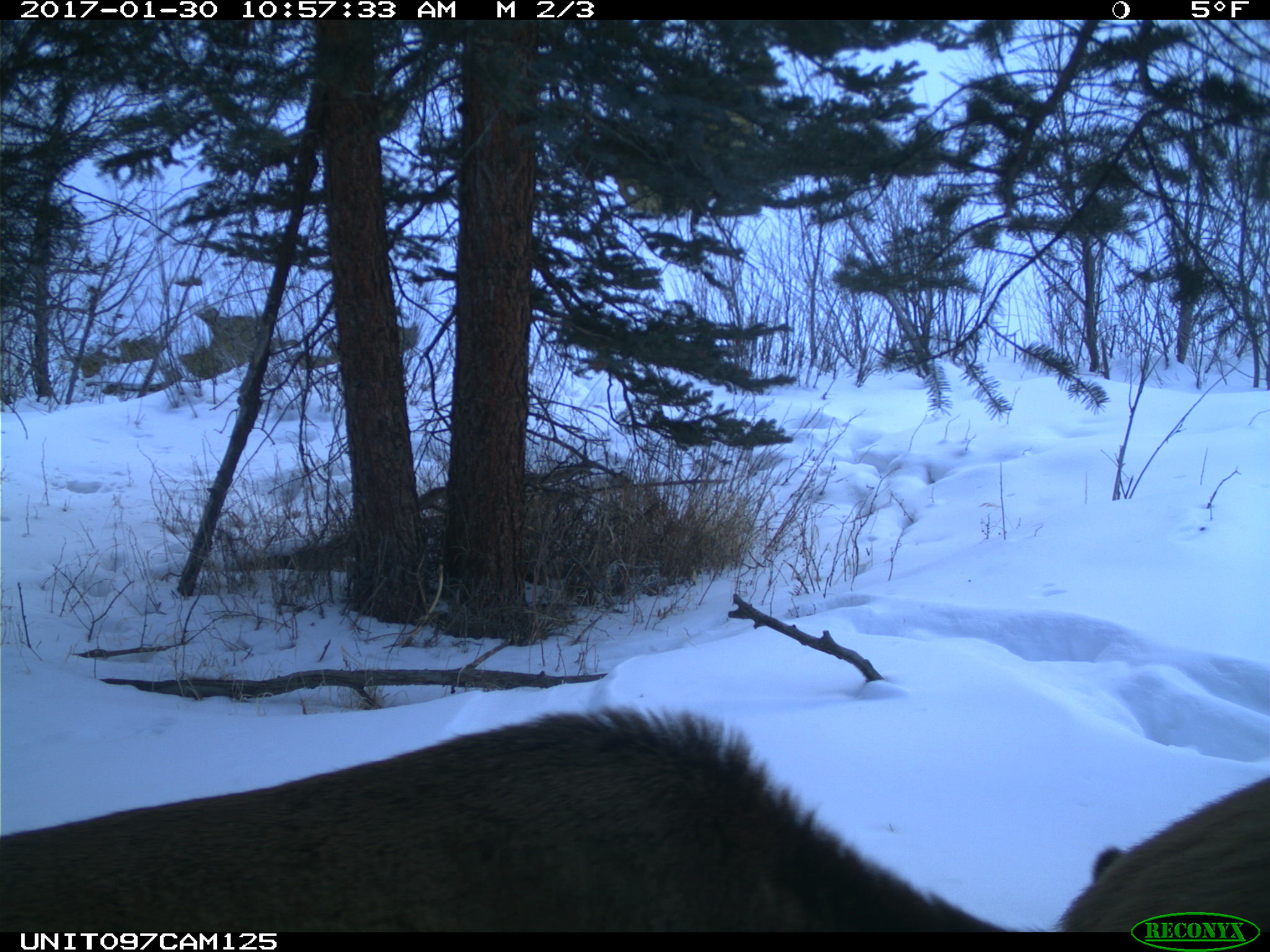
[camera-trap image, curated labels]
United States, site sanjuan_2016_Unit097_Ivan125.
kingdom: Animalia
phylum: Chordata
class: Mammalia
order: Artiodactyla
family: Cervidae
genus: Cervus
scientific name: Cervus elaphus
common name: red deer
Cervus elaphus (red deer).